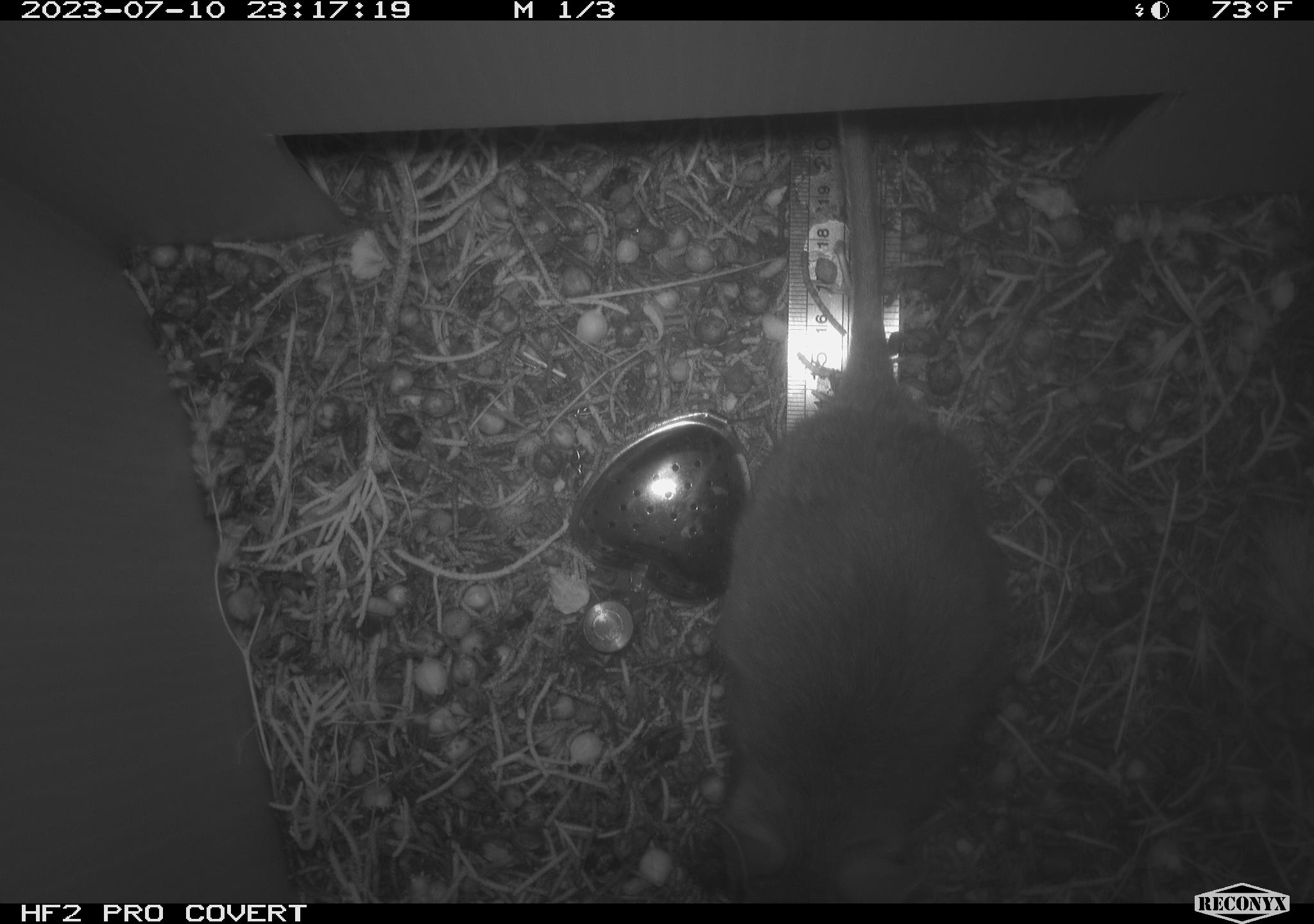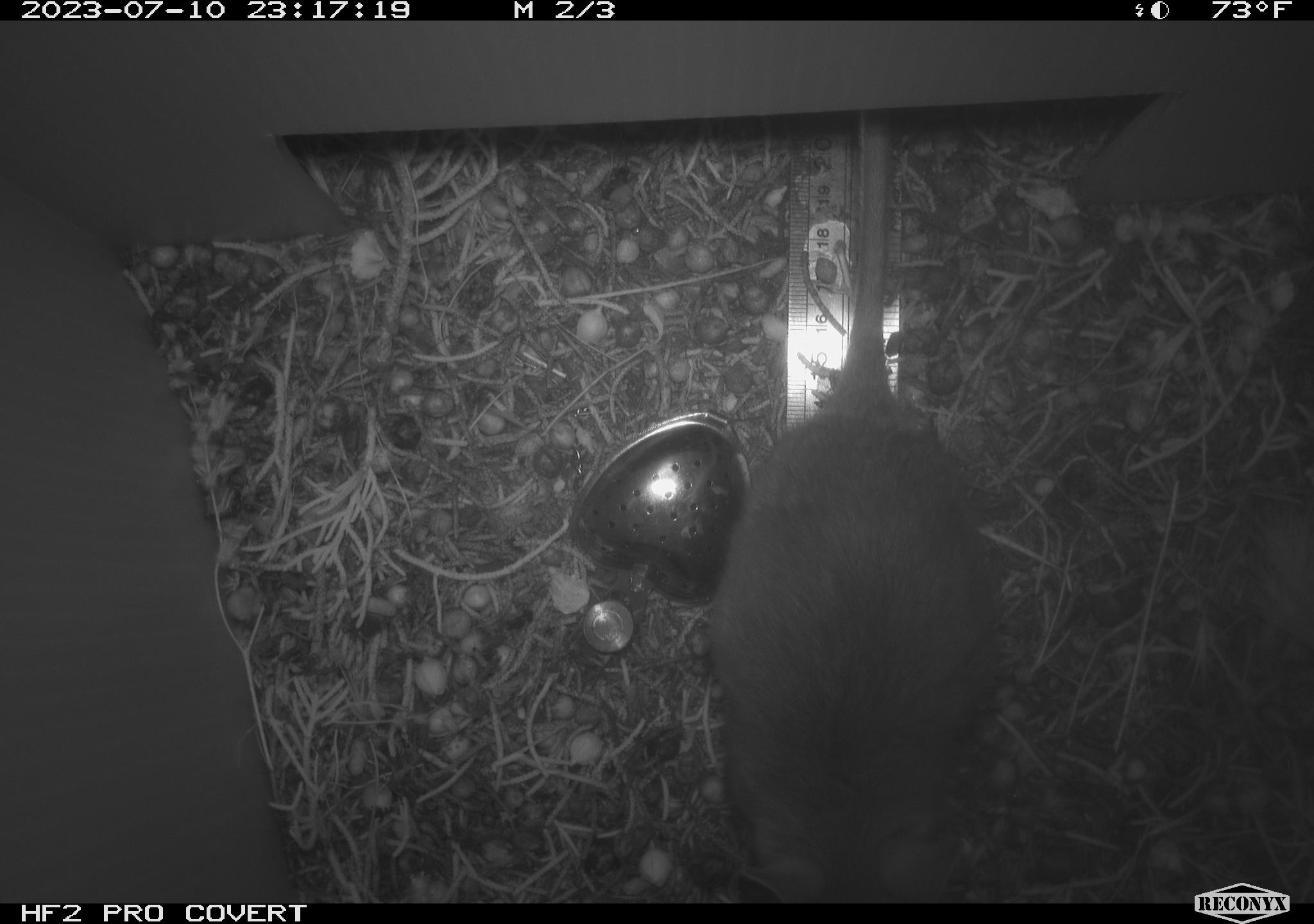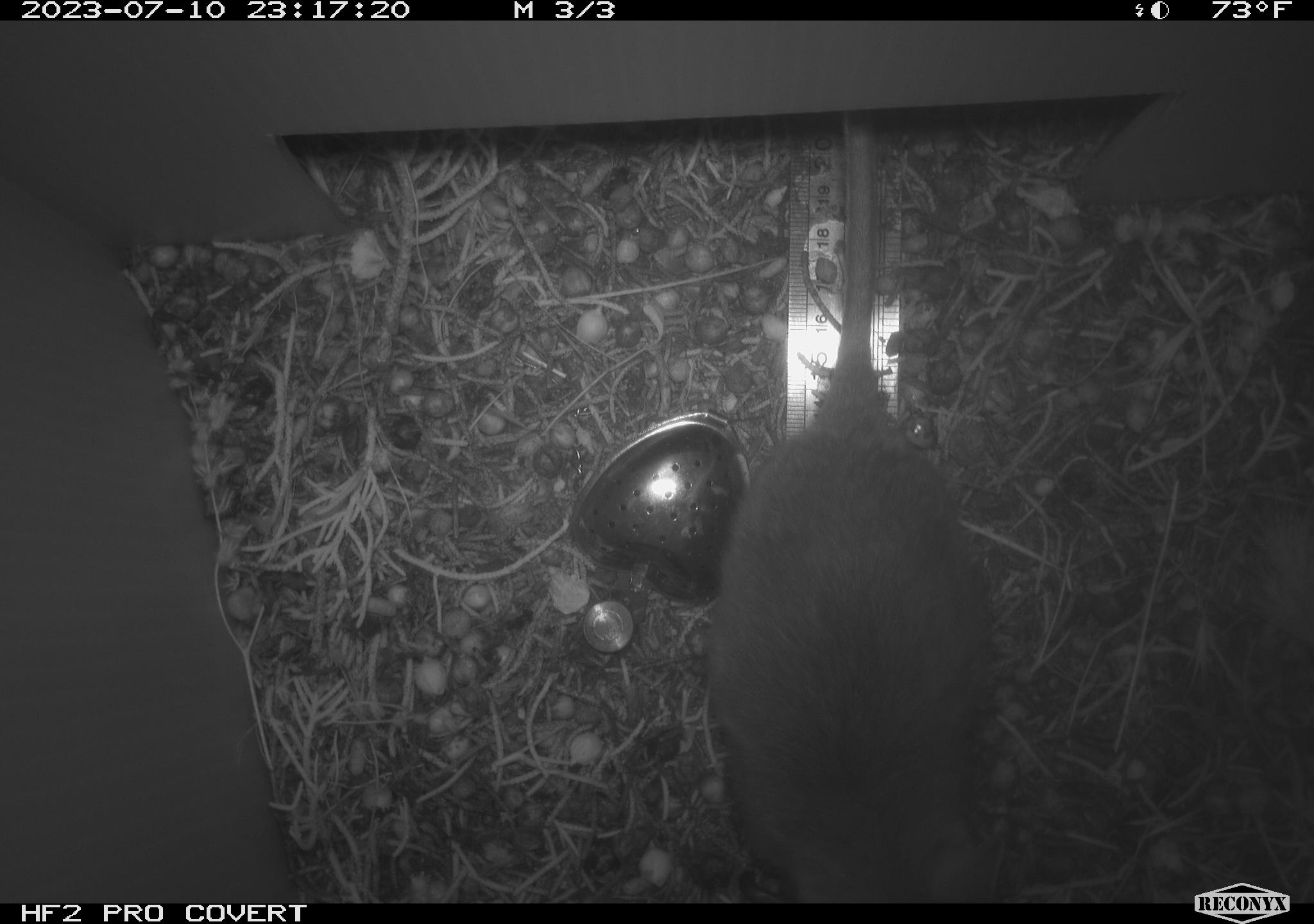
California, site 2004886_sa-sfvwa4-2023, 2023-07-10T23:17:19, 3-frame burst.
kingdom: Animalia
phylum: Chordata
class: Mammalia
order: Rodentia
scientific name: Rodentia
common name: rodent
Rodent (Rodentia).